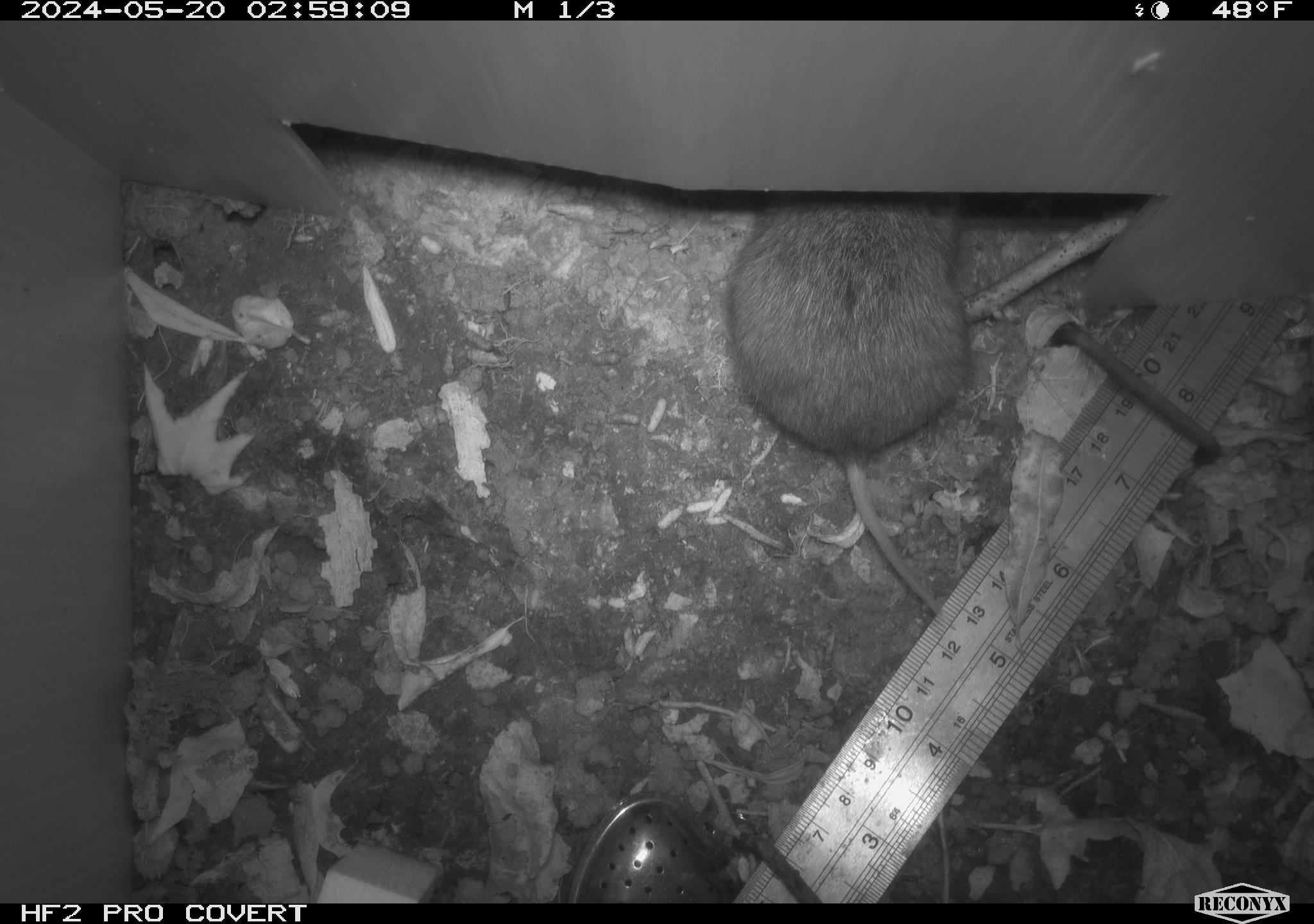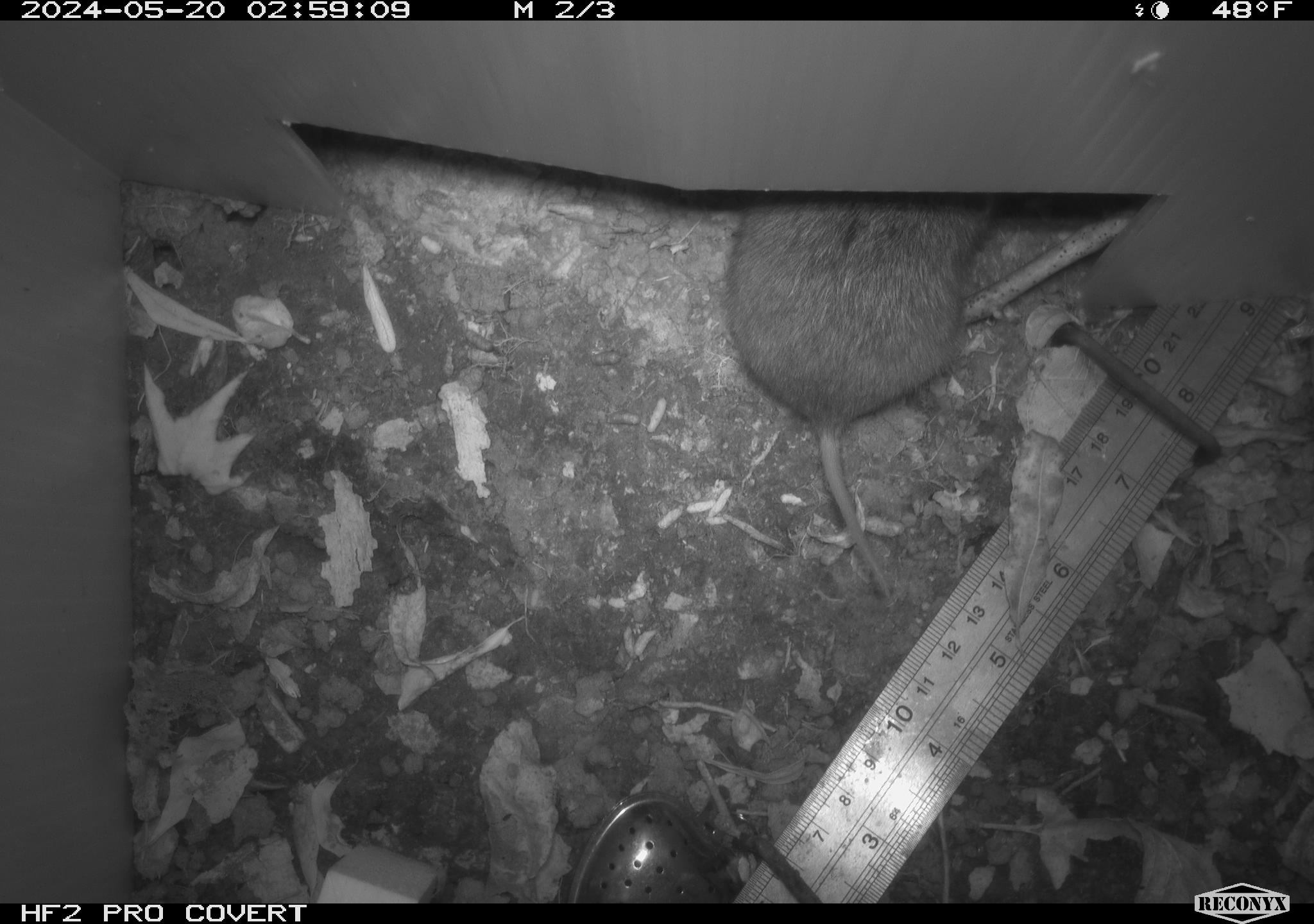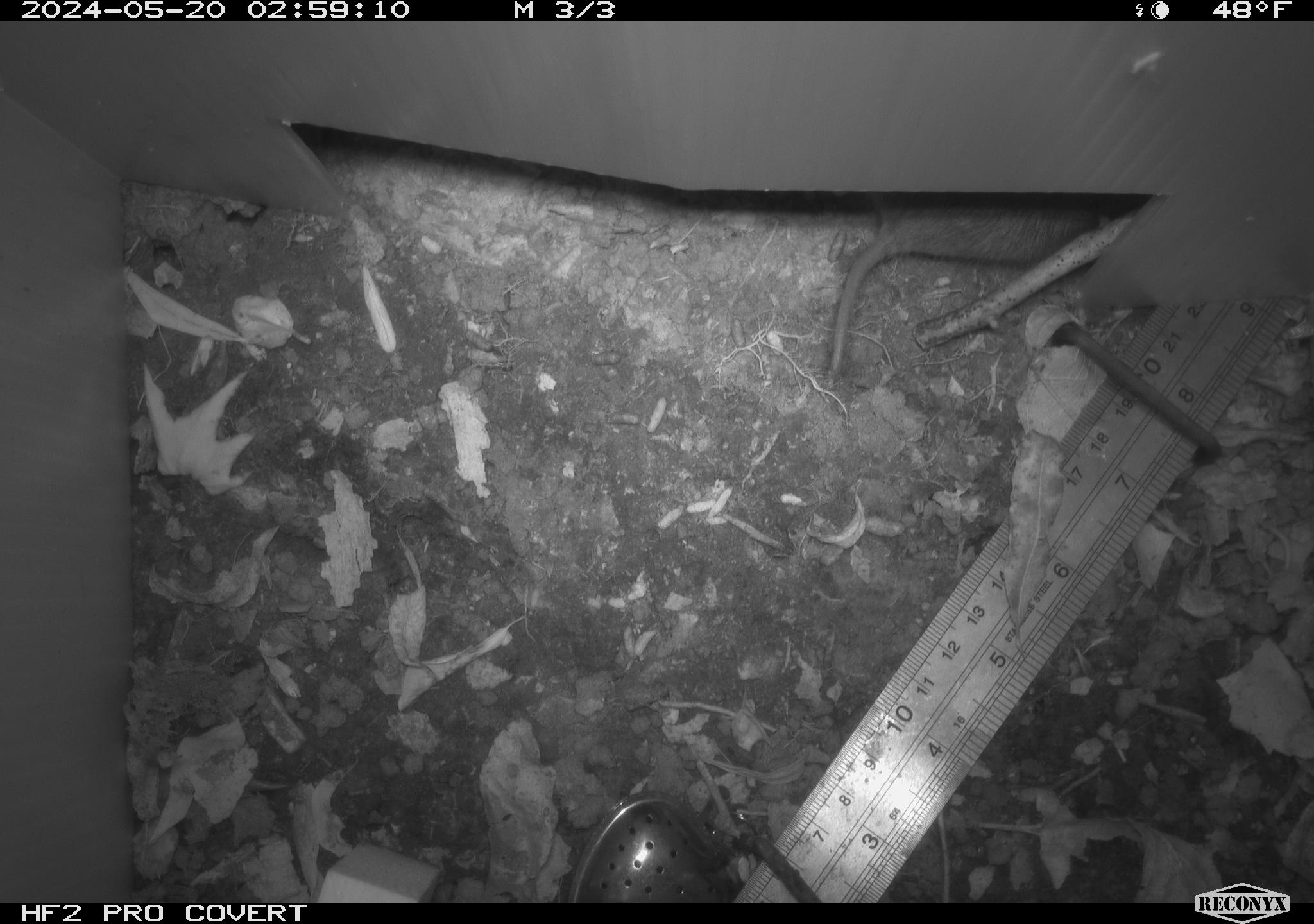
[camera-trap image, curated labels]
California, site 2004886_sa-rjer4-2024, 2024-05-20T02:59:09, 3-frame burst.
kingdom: Animalia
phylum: Chordata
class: Mammalia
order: Rodentia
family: Cricetidae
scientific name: Arvicolinae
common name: voles, lemmings, and muskrats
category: arvicolinae subfamily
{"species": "arvicolinae subfamily (voles, lemmings, and muskrats) (Arvicolinae)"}